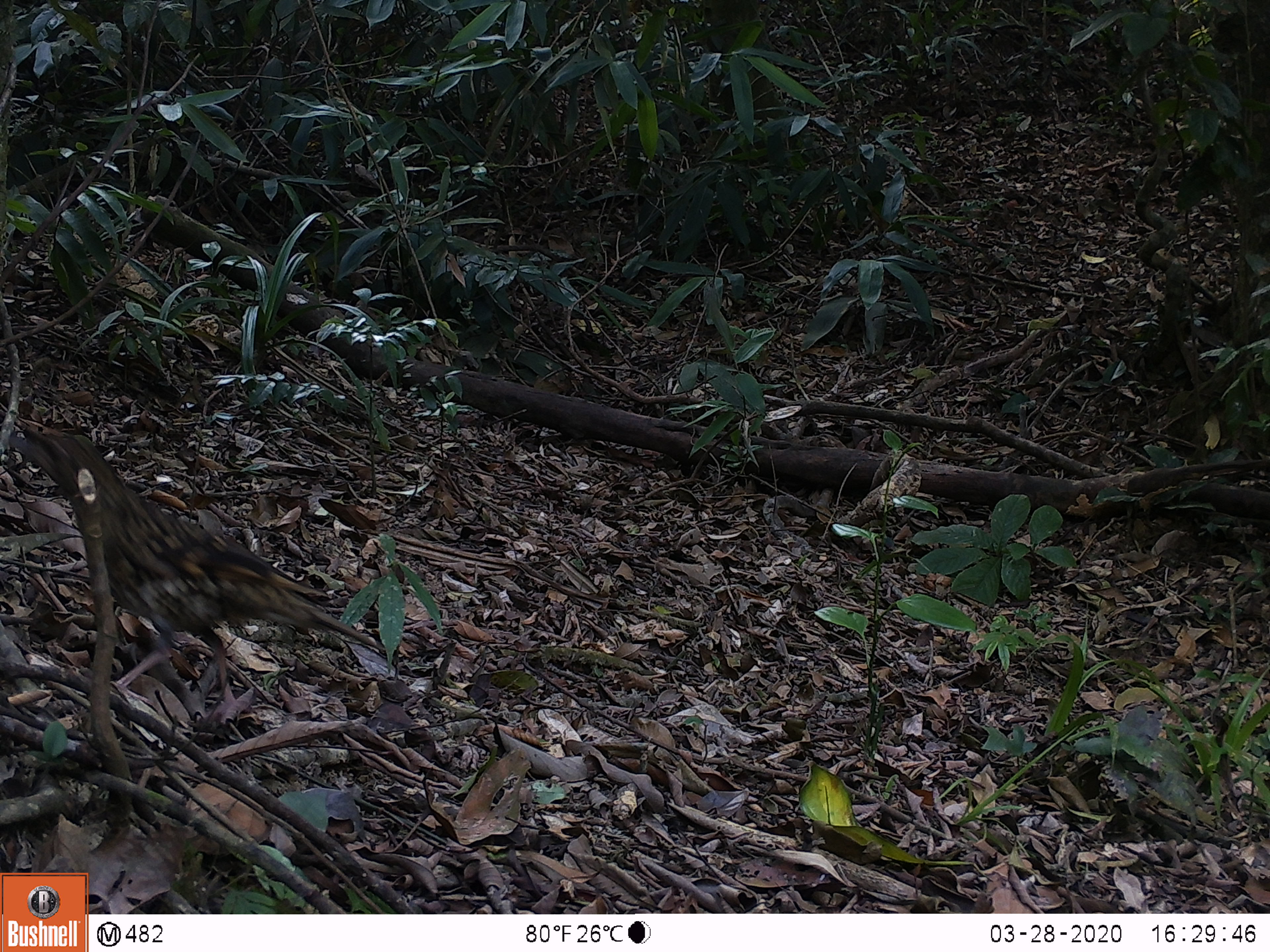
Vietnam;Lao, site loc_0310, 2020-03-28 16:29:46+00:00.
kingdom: Animalia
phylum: Chordata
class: Aves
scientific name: Aves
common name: bird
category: unidentified bird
Unidentified bird (bird) (Aves). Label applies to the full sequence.